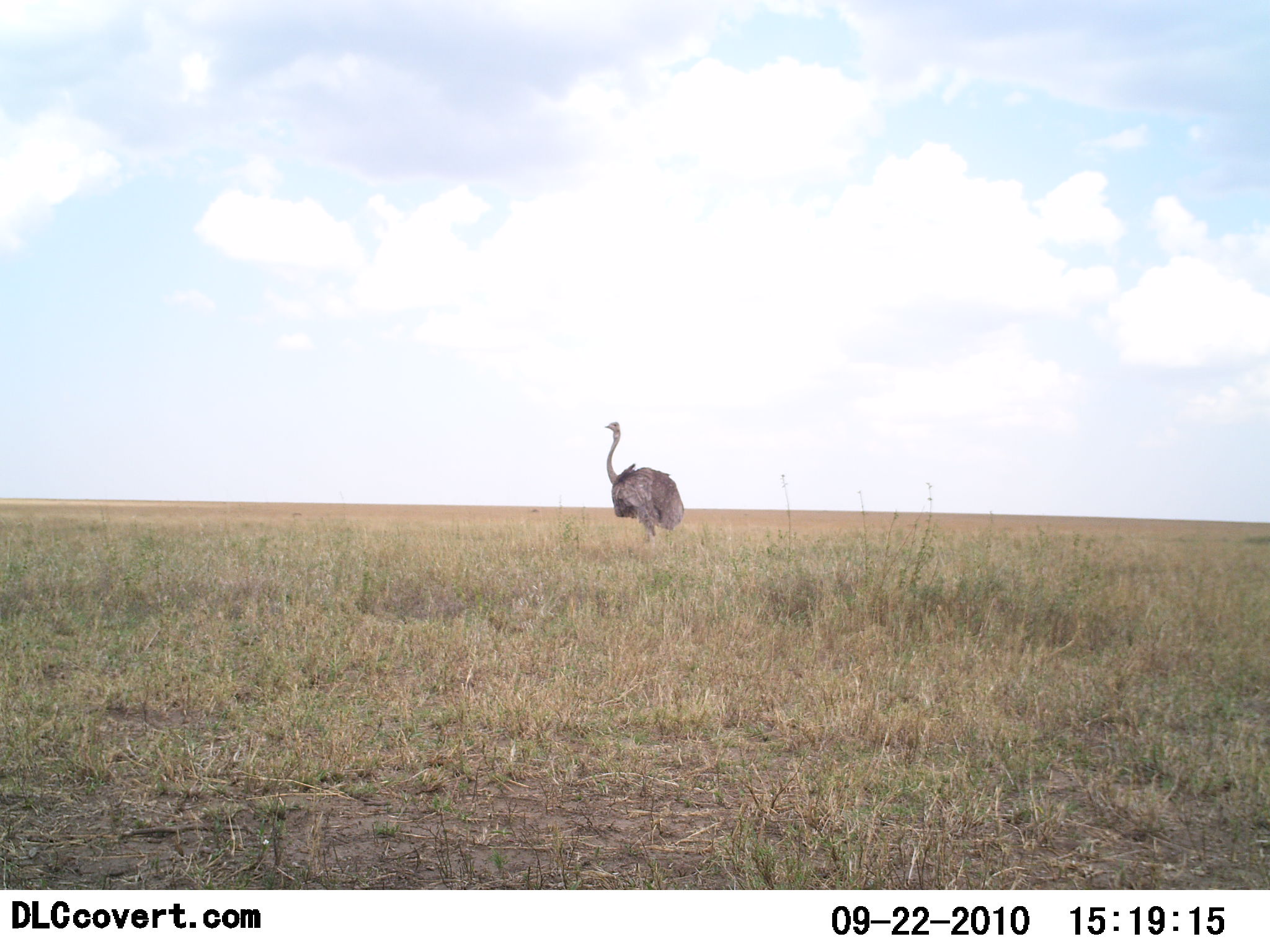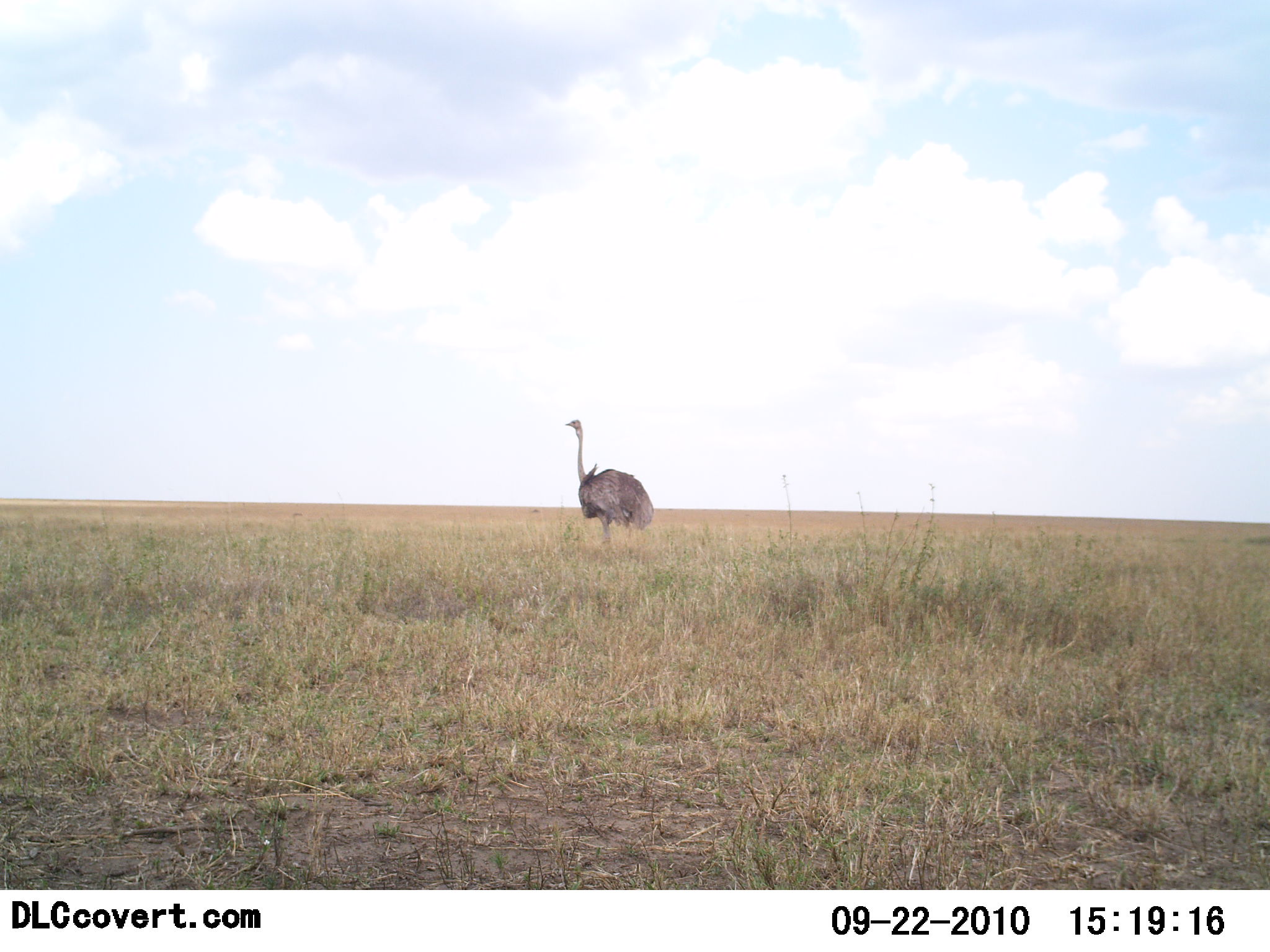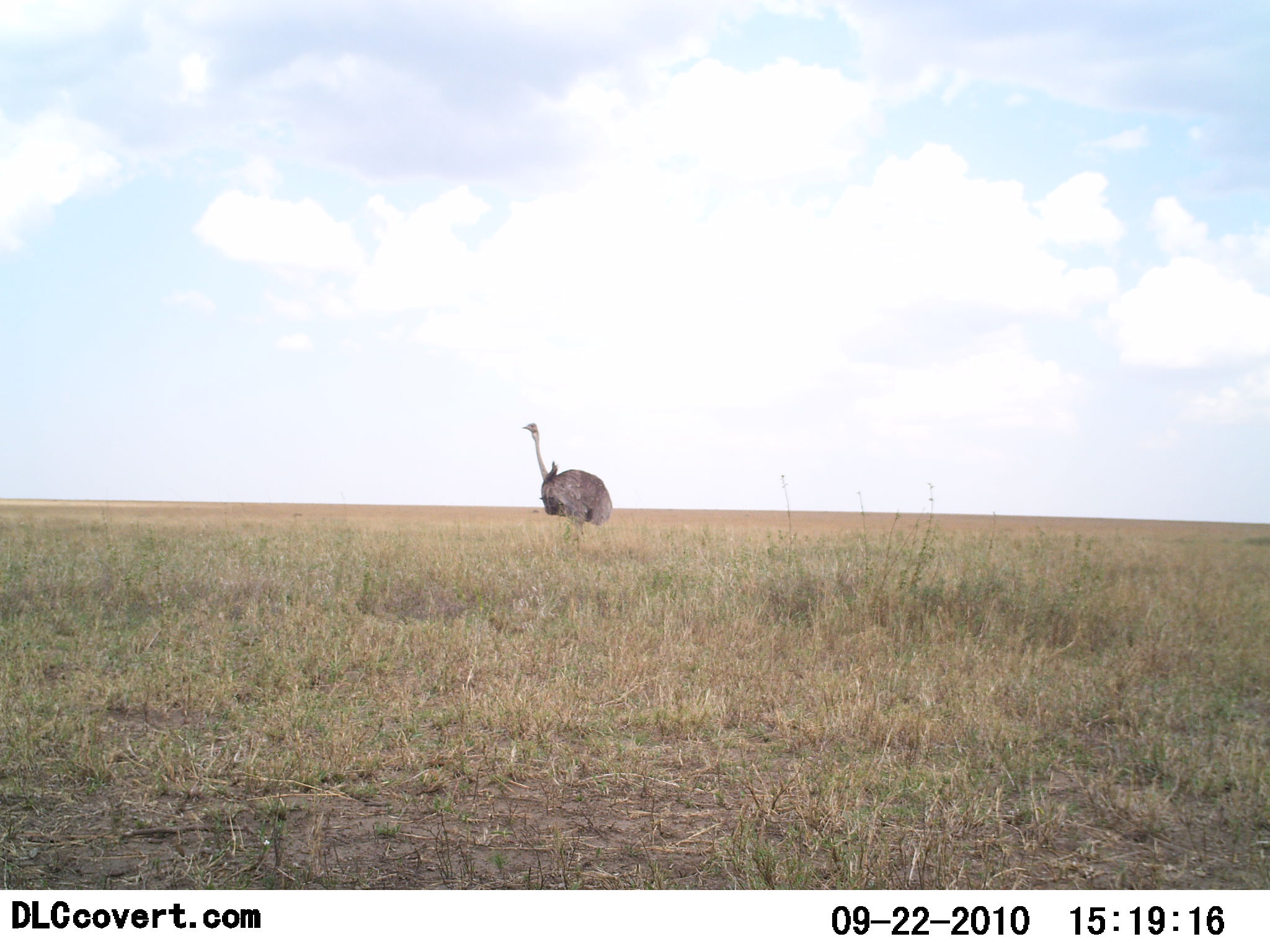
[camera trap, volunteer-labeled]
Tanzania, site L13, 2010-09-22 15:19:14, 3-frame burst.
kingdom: Animalia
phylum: Chordata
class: Aves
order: Struthioniformes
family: Struthionidae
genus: Struthio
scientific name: Struthio camelus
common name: ostrich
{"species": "ostrich (Struthio camelus)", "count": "1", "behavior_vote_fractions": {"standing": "18%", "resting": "0%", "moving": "91%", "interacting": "0%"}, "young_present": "0%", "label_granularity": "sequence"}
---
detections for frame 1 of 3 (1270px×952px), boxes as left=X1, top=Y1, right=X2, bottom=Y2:
animal: left=602, top=421, right=685, bottom=539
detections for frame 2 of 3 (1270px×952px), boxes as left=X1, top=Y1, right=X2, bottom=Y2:
animal: left=564, top=419, right=656, bottom=545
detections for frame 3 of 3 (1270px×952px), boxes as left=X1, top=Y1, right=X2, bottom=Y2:
animal: left=519, top=422, right=614, bottom=540